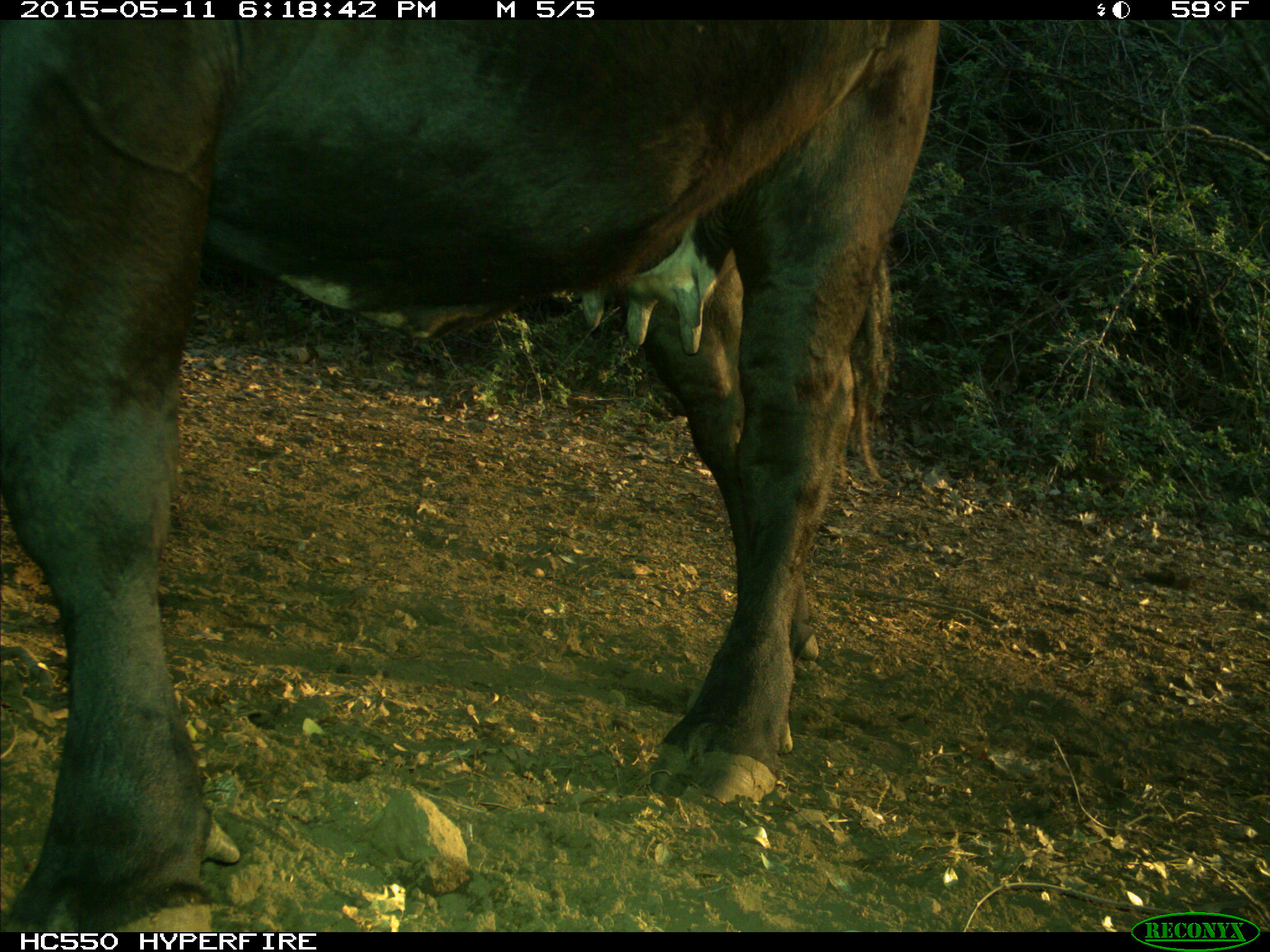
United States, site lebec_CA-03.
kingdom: Animalia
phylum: Chordata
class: Mammalia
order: Artiodactyla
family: Bovidae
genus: Bos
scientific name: Bos taurus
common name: domestic cow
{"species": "Bos taurus (domestic cow)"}